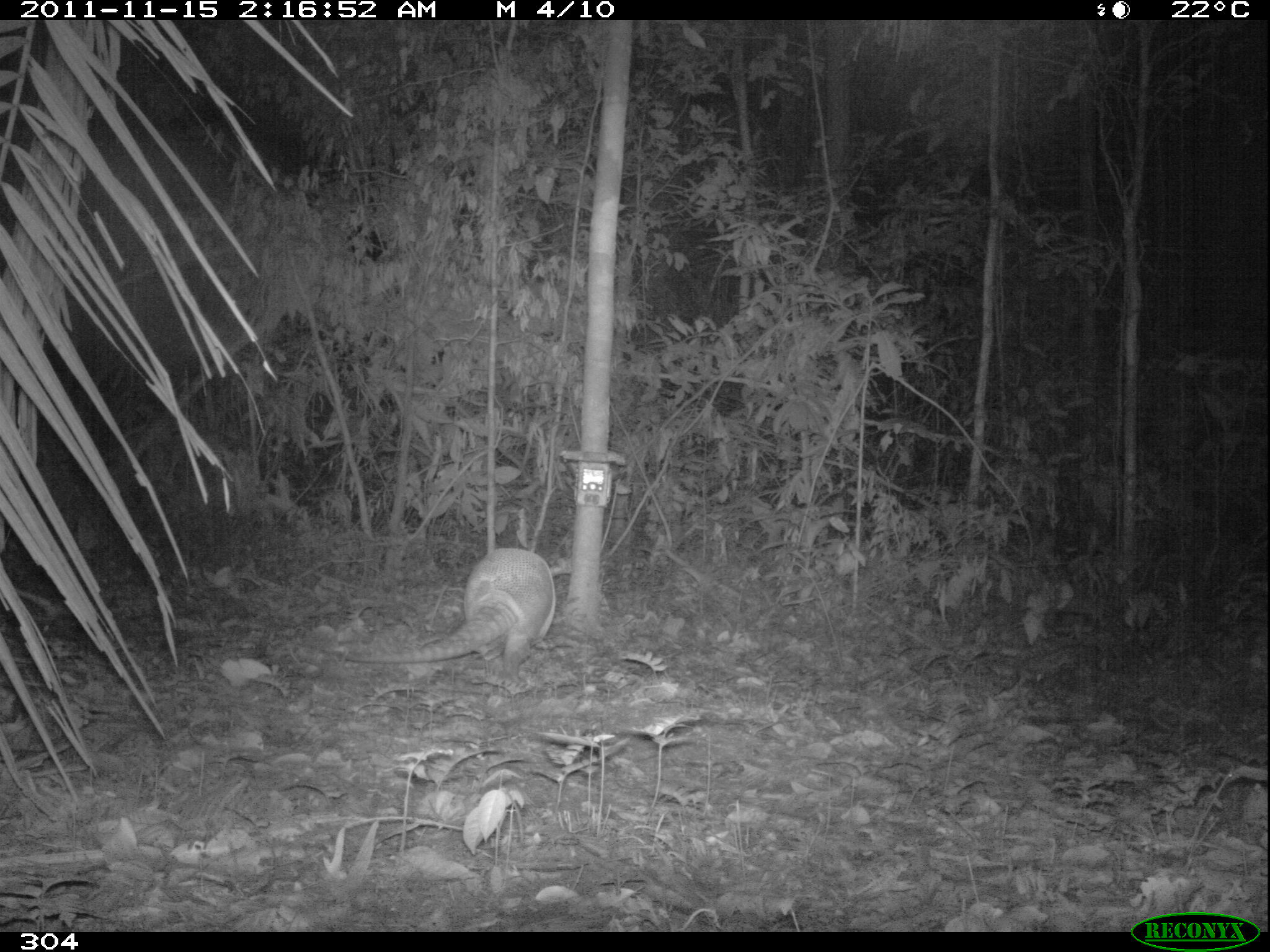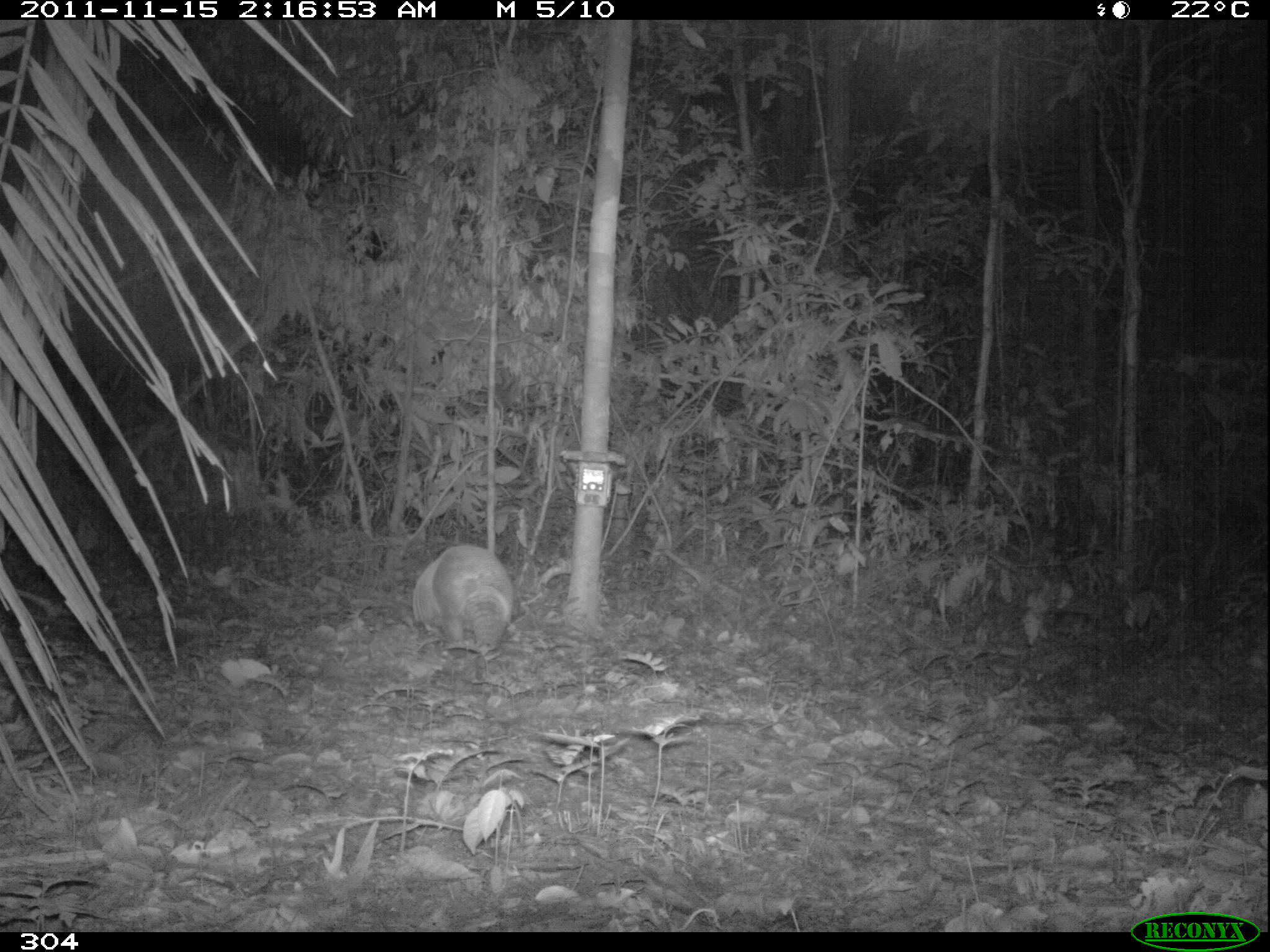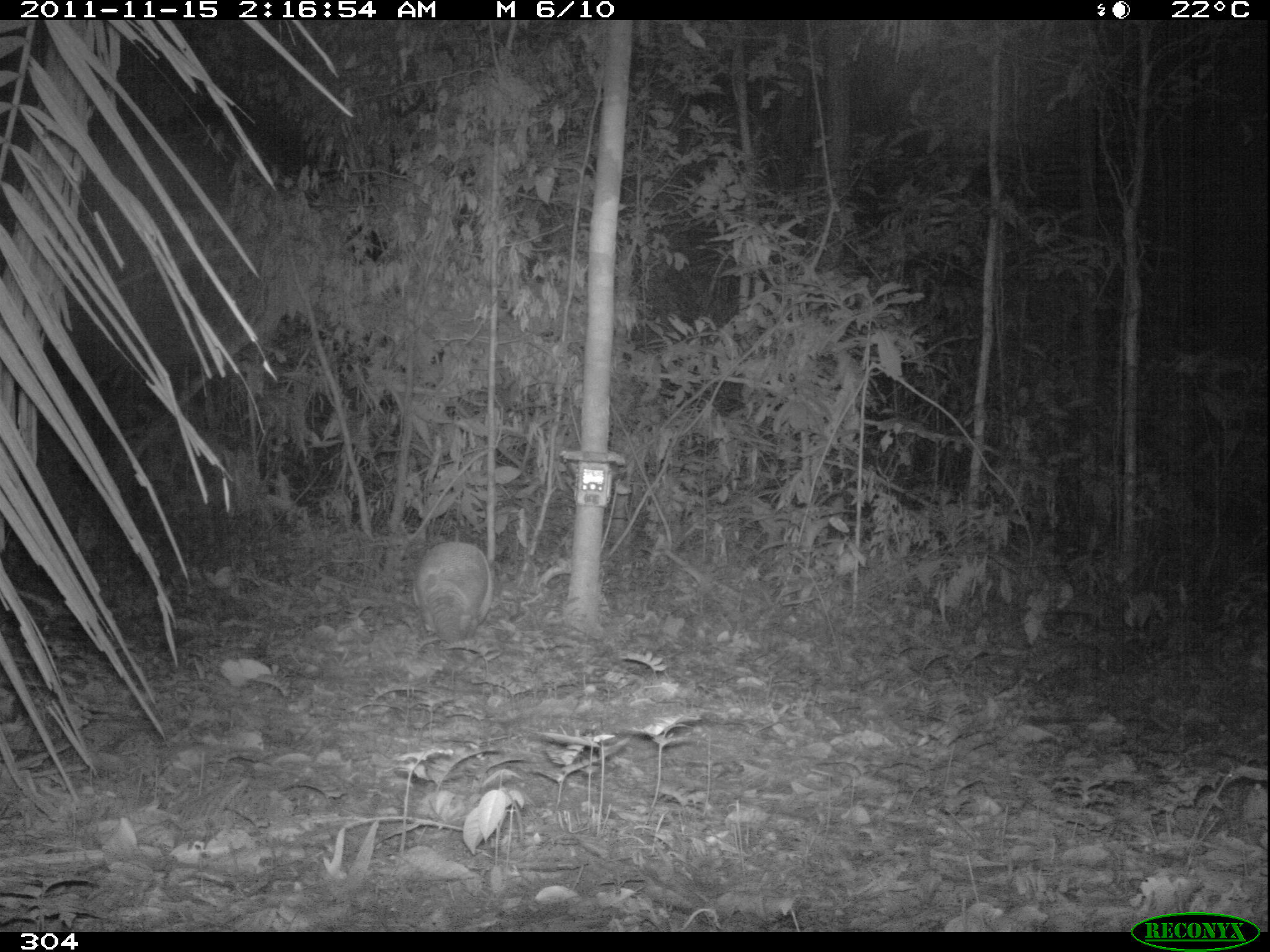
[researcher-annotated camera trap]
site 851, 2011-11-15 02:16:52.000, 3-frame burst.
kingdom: Animalia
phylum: Chordata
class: Mammalia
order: Cingulata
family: Dasypodidae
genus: Dasypus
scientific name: Dasypus kappleri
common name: greater long-nosed armadillo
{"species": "Dasypus kappleri (greater long-nosed armadillo)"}